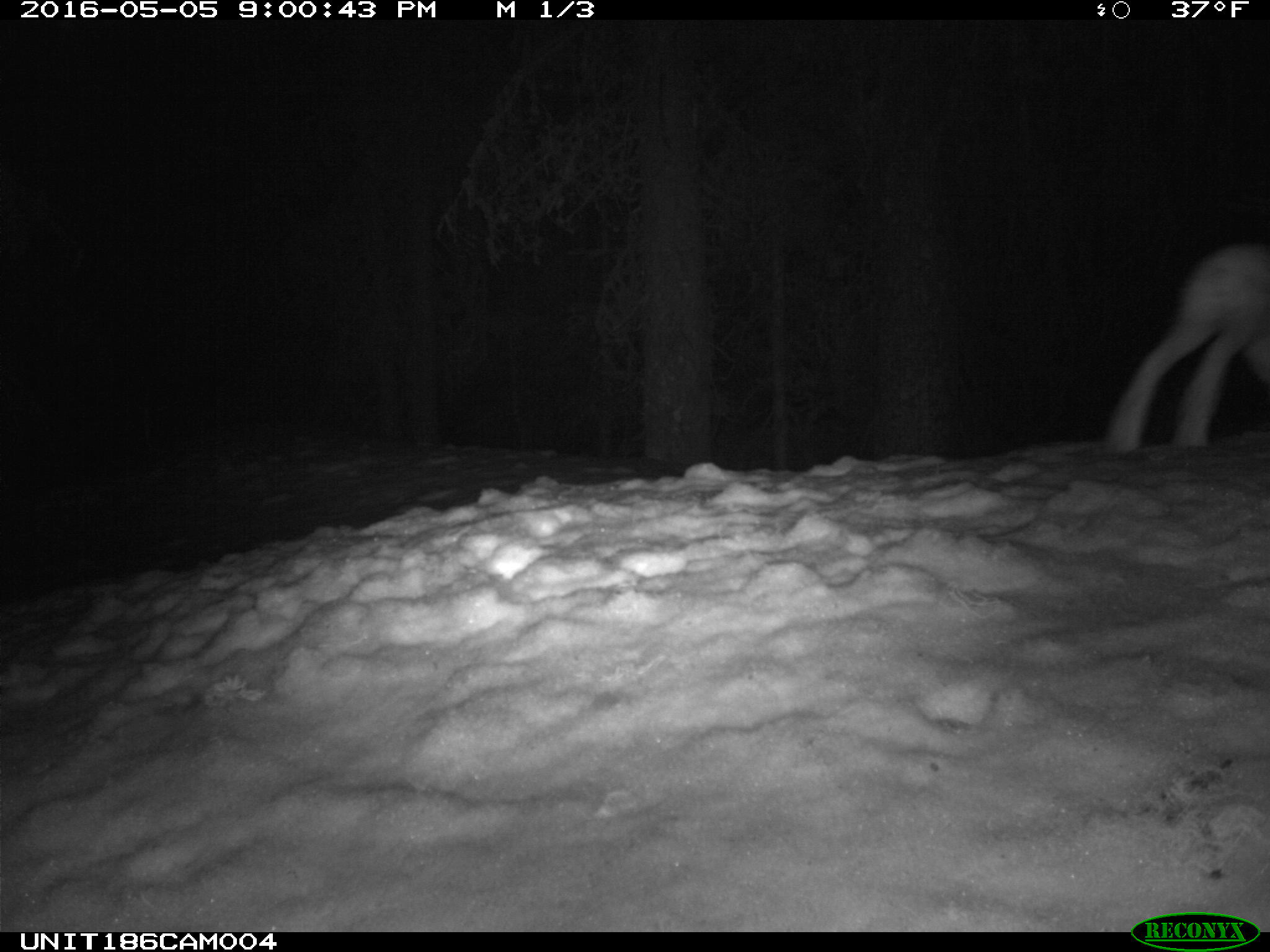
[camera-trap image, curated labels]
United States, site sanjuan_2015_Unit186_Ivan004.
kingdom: Animalia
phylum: Chordata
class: Mammalia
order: Lagomorpha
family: Leporidae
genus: Lepus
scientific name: Lepus americanus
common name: snowshoe hare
Lepus americanus (snowshoe hare).